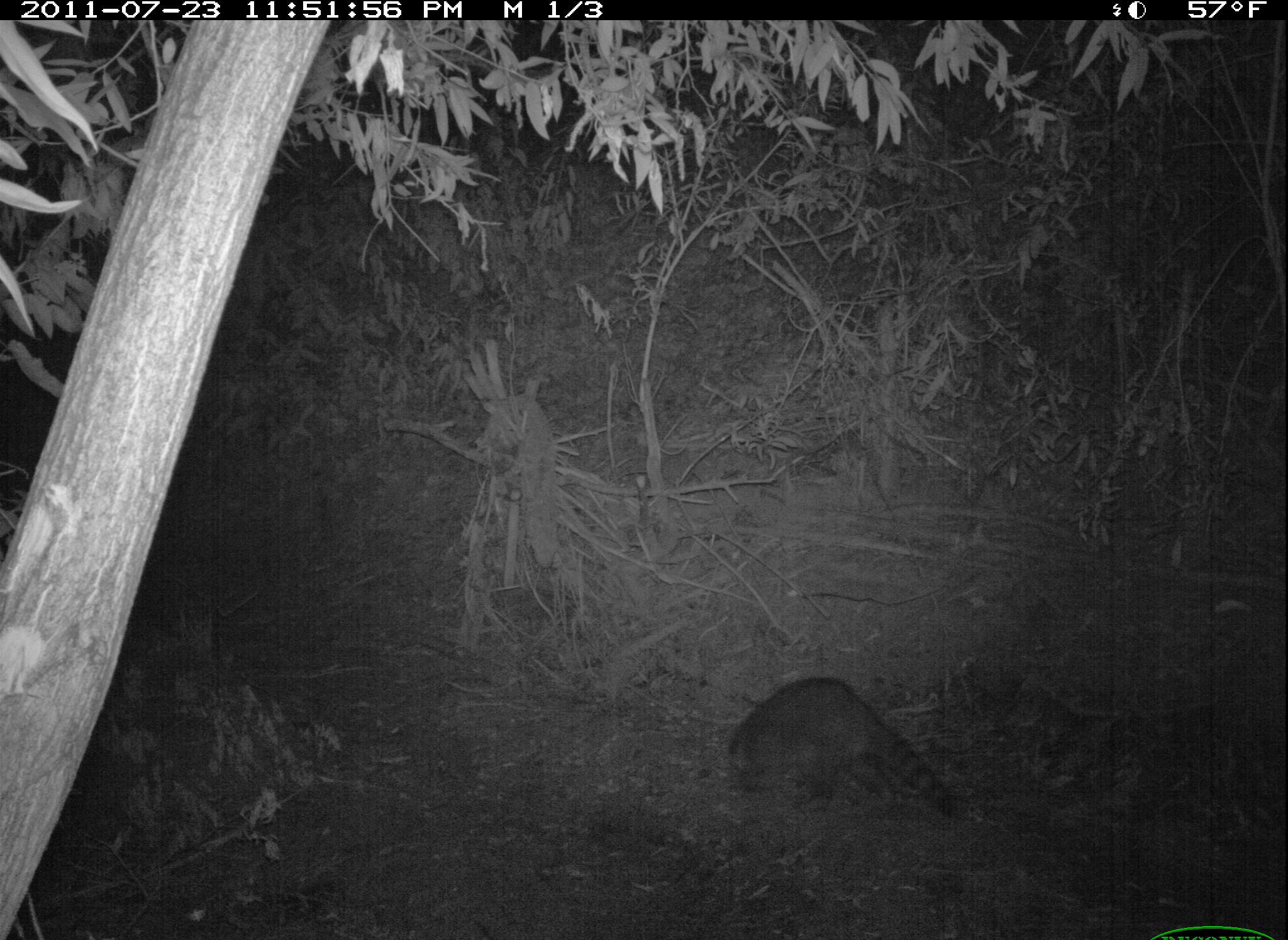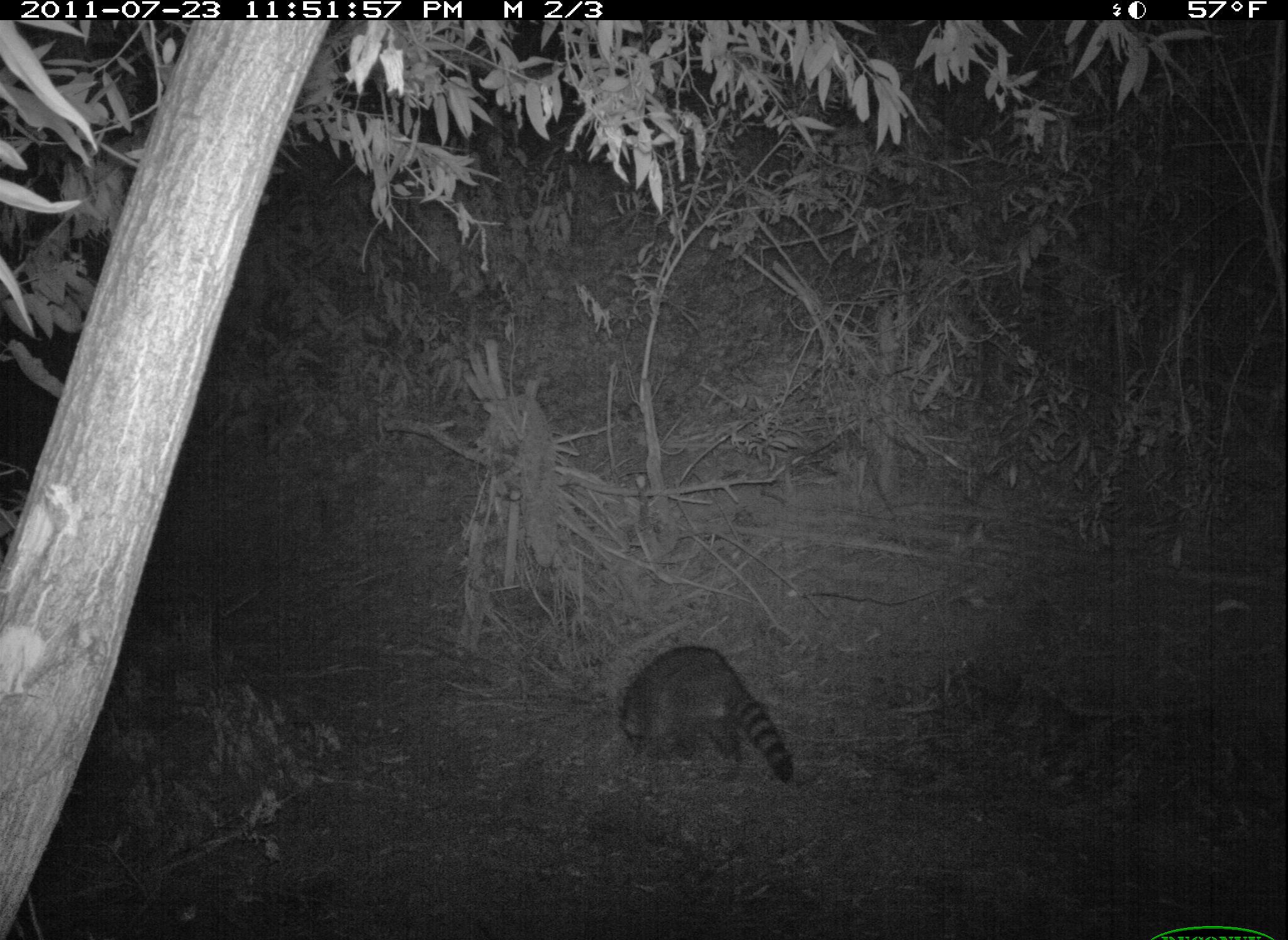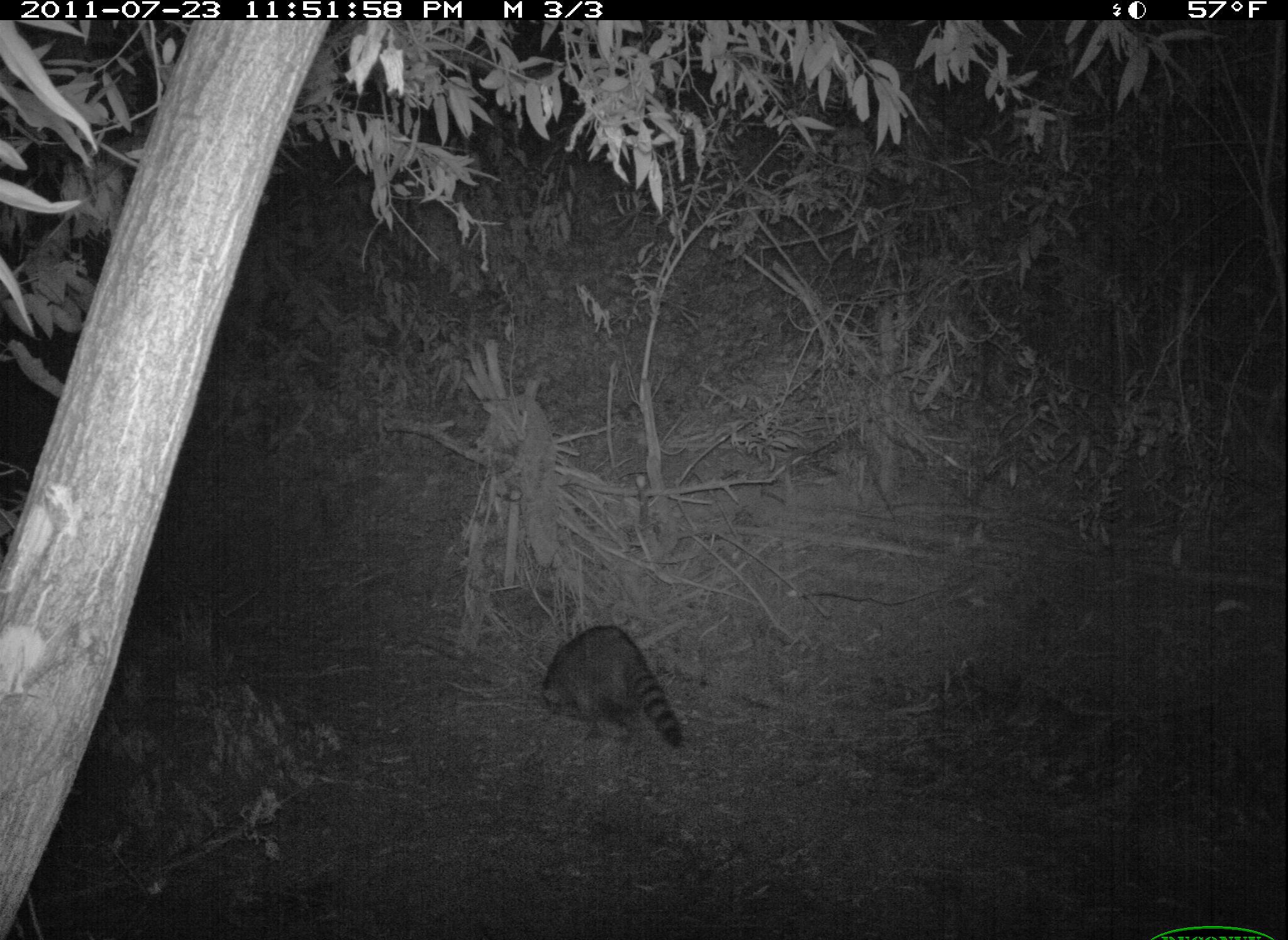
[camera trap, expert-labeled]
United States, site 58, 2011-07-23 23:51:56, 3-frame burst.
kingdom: Animalia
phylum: Chordata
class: Mammalia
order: Carnivora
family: Procyonidae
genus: Procyon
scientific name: Procyon lotor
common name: raccoon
Raccoon (Procyon lotor).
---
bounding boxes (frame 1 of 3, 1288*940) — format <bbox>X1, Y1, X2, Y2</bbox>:
raccoon: <bbox>721, 673, 959, 817</bbox>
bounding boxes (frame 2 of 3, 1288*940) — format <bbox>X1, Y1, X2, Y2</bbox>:
raccoon: <bbox>615, 646, 800, 787</bbox>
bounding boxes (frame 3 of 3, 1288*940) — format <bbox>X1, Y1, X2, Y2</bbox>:
raccoon: <bbox>539, 622, 686, 754</bbox>